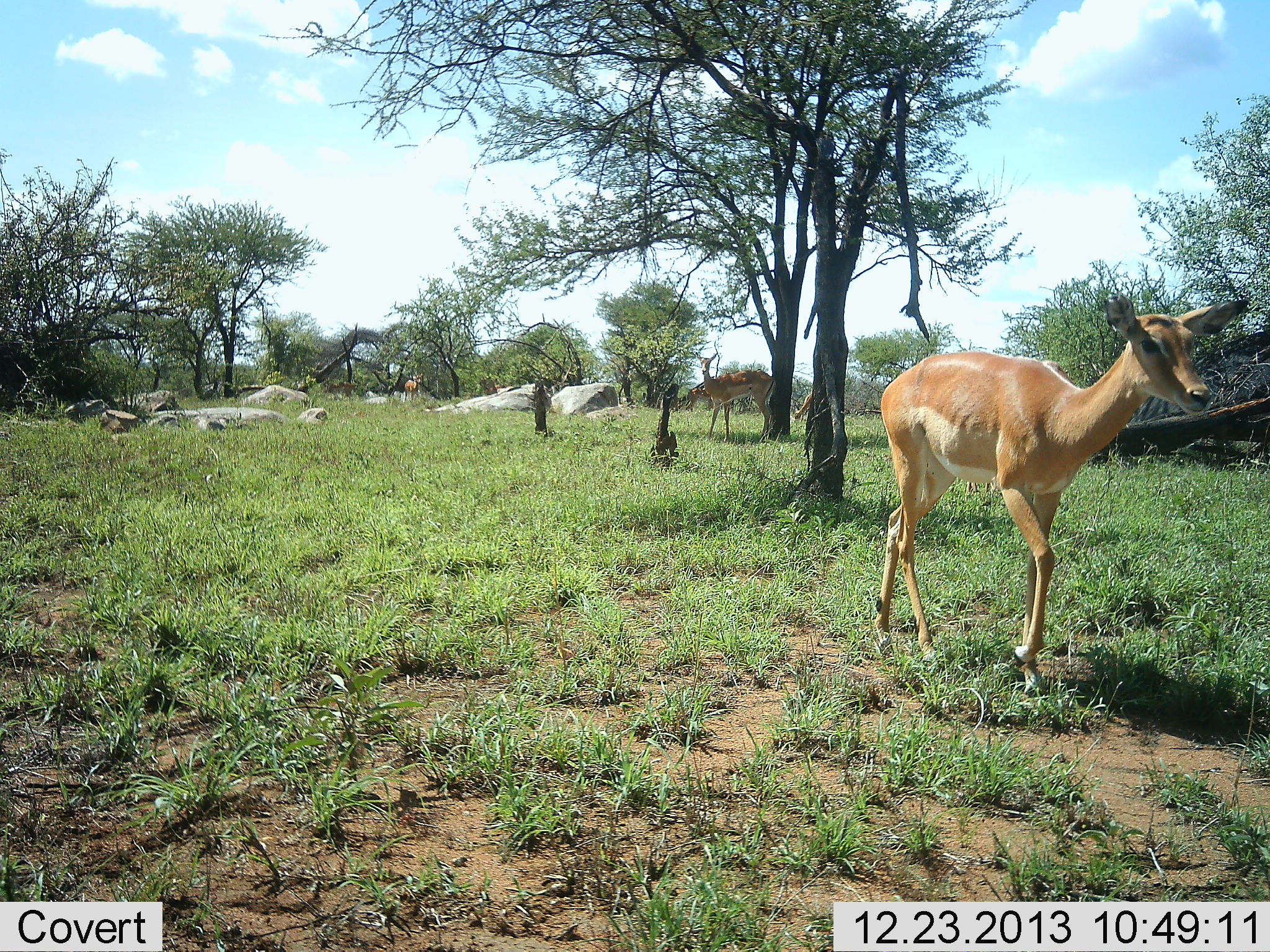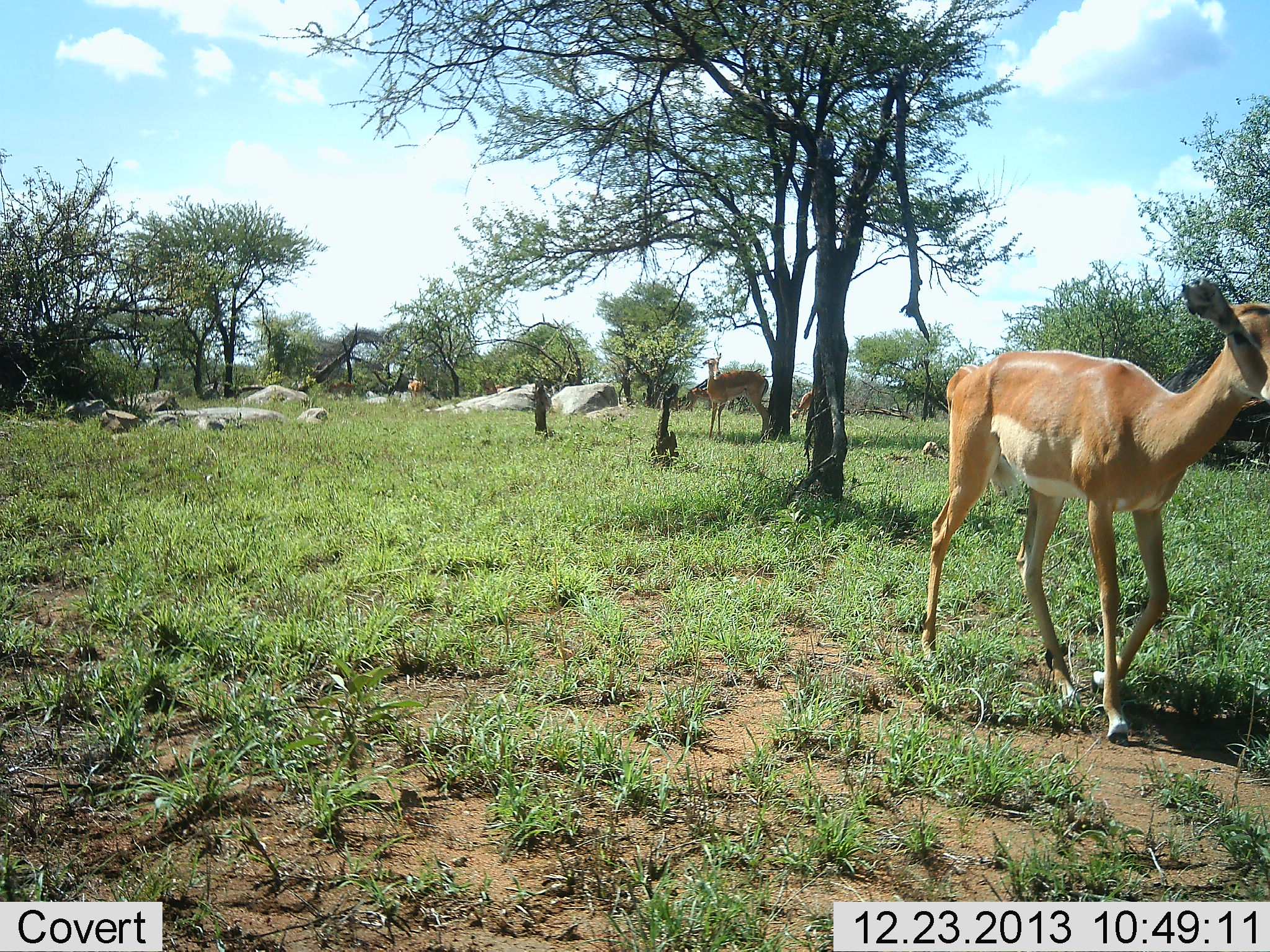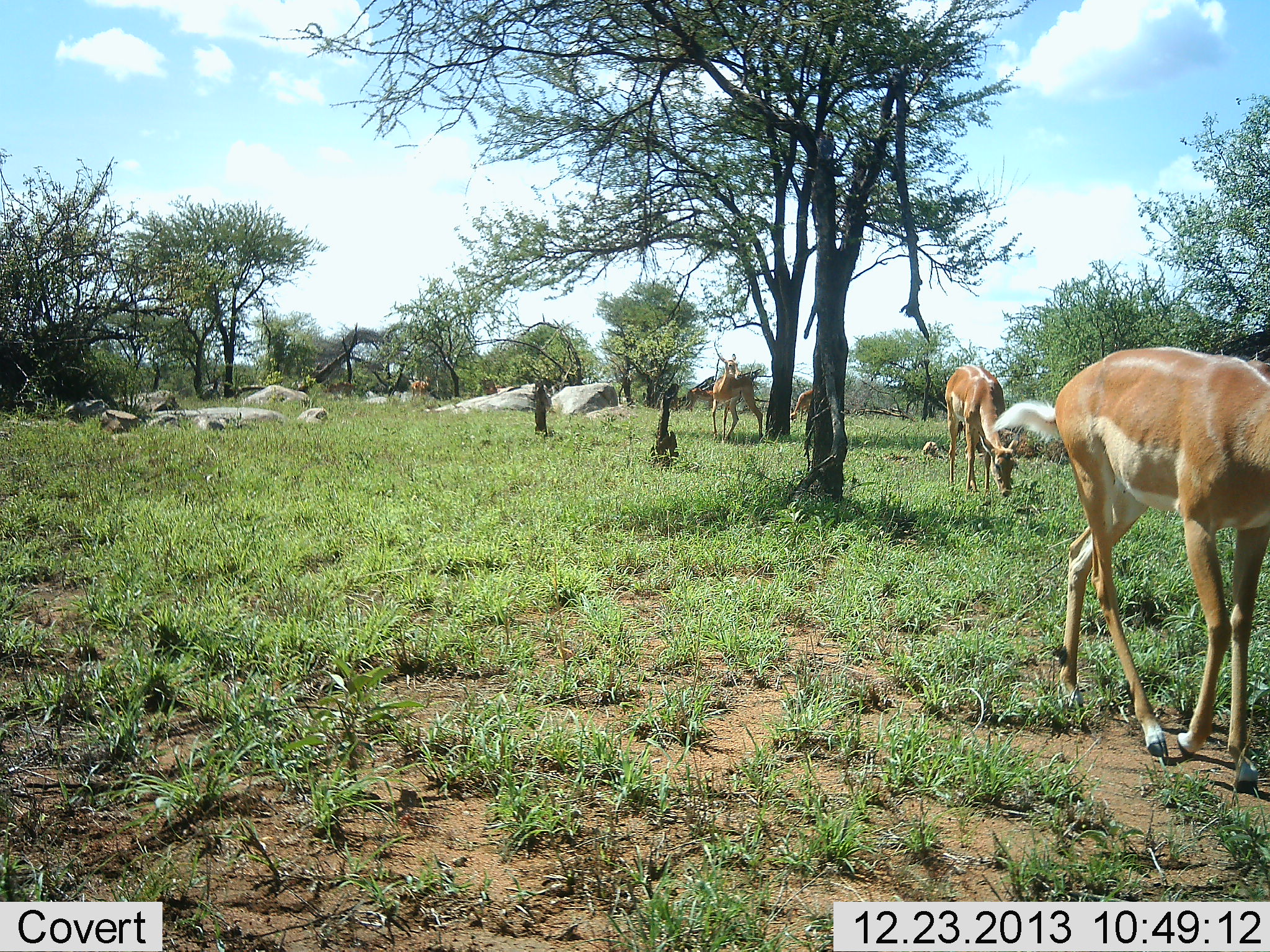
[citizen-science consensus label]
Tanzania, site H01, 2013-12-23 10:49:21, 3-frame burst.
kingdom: Animalia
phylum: Chordata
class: Mammalia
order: Artiodactyla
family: Bovidae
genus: Aepyceros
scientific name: Aepyceros melampus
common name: impala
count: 5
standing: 80%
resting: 0%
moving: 70%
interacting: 0%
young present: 0%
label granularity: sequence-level